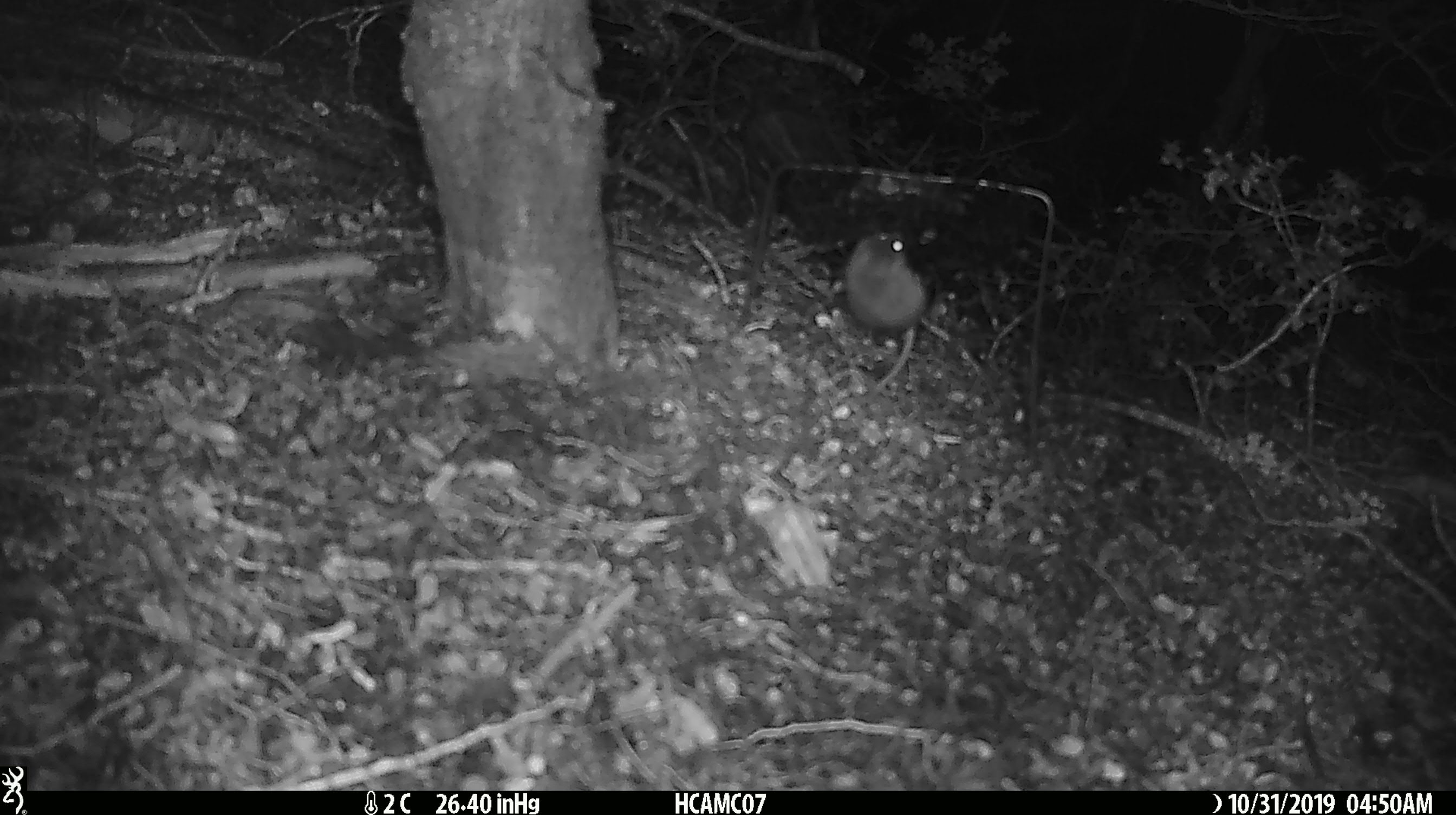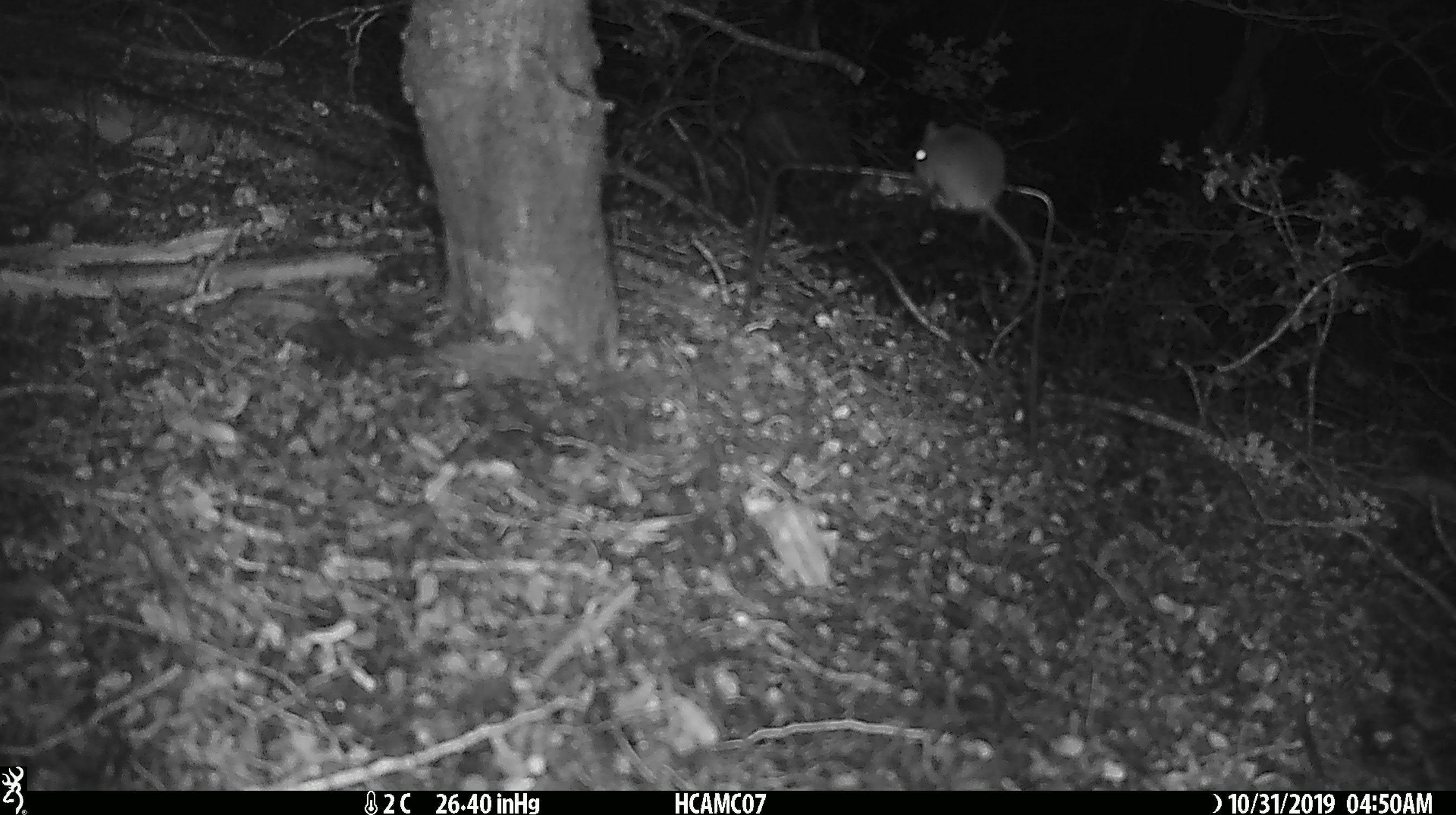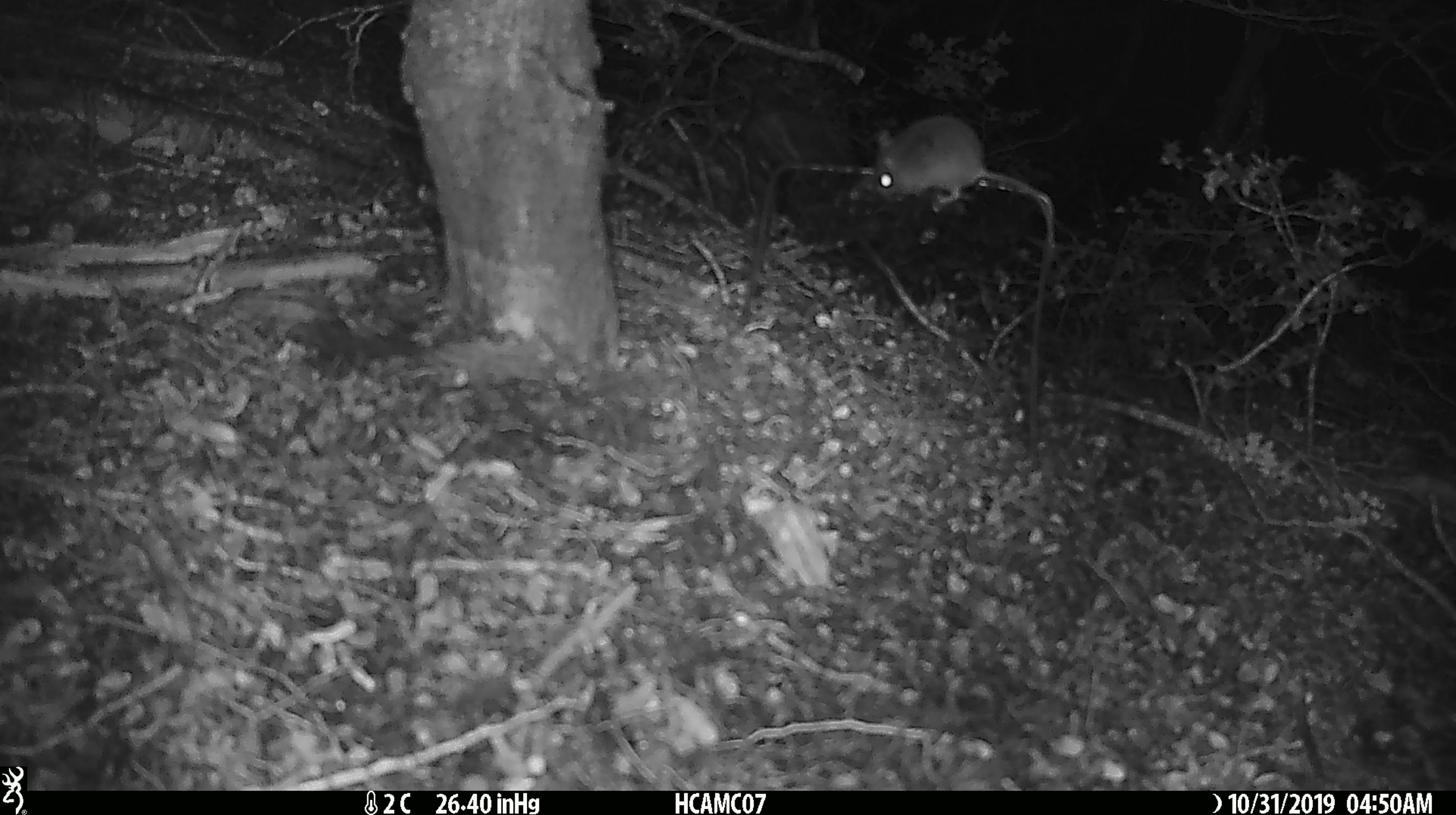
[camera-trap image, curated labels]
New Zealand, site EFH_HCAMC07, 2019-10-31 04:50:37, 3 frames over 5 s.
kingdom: Animalia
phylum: Chordata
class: Mammalia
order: Rodentia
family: Muridae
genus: Mus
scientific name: Mus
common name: mouse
Mouse (Mus).